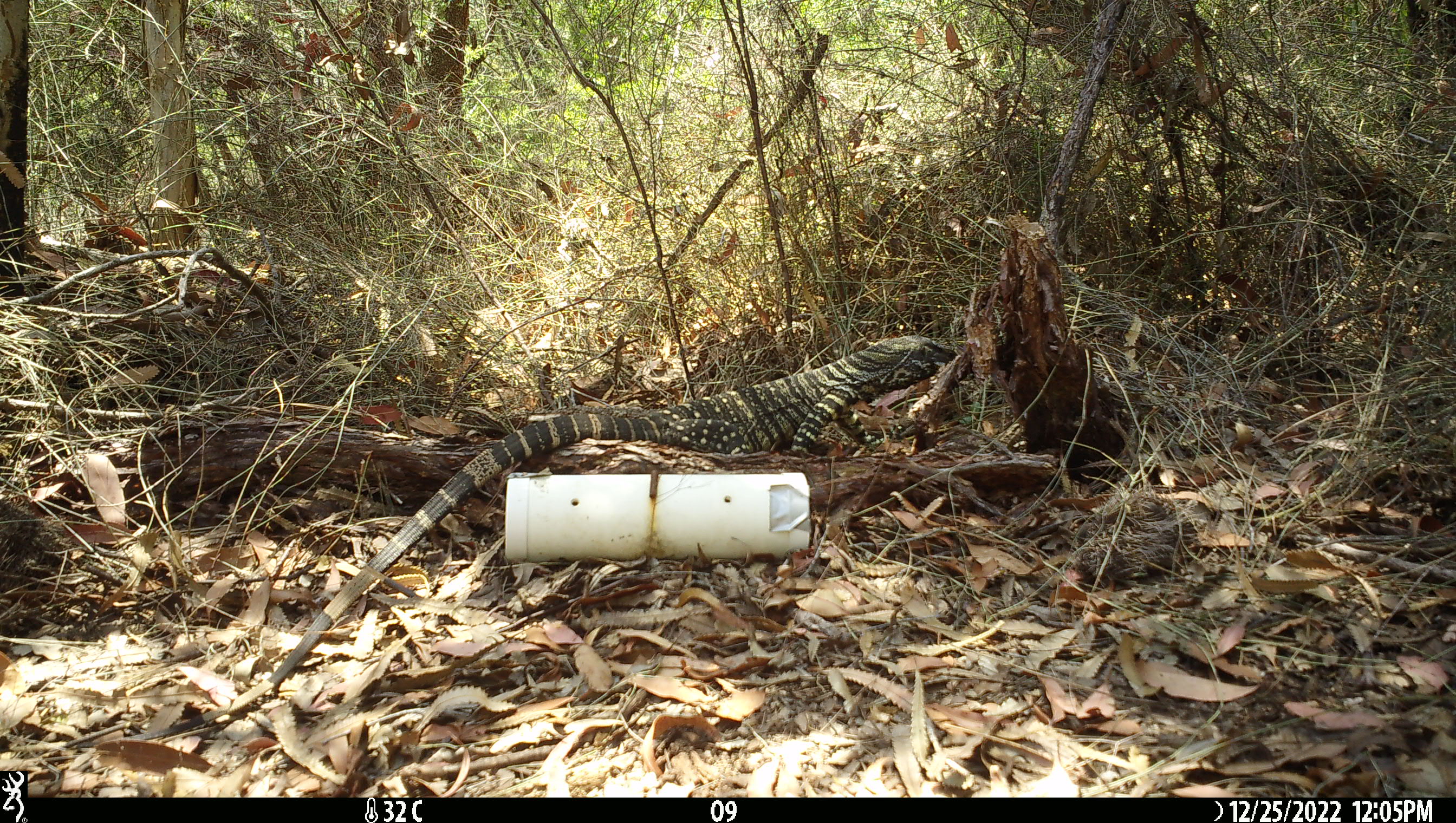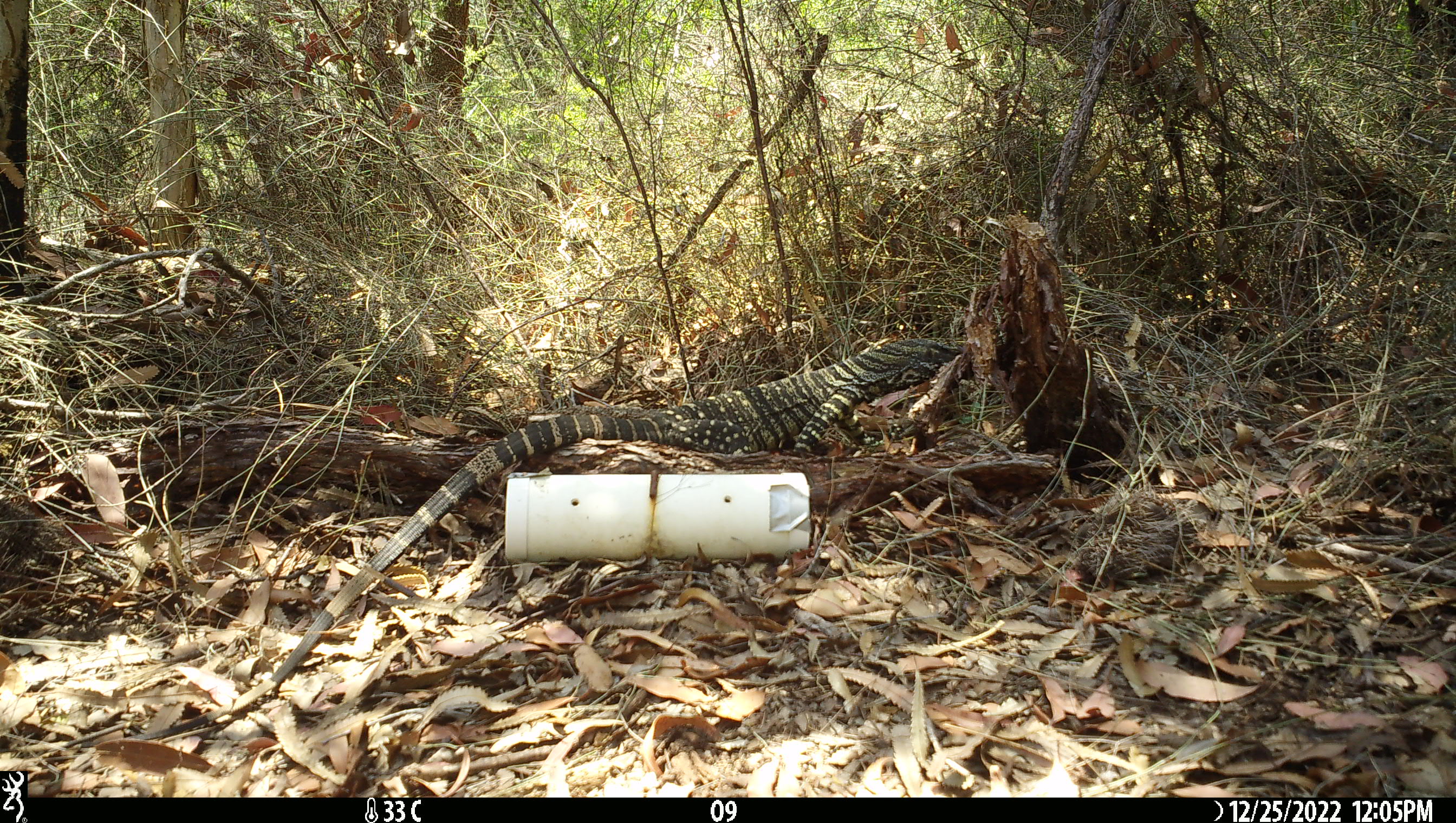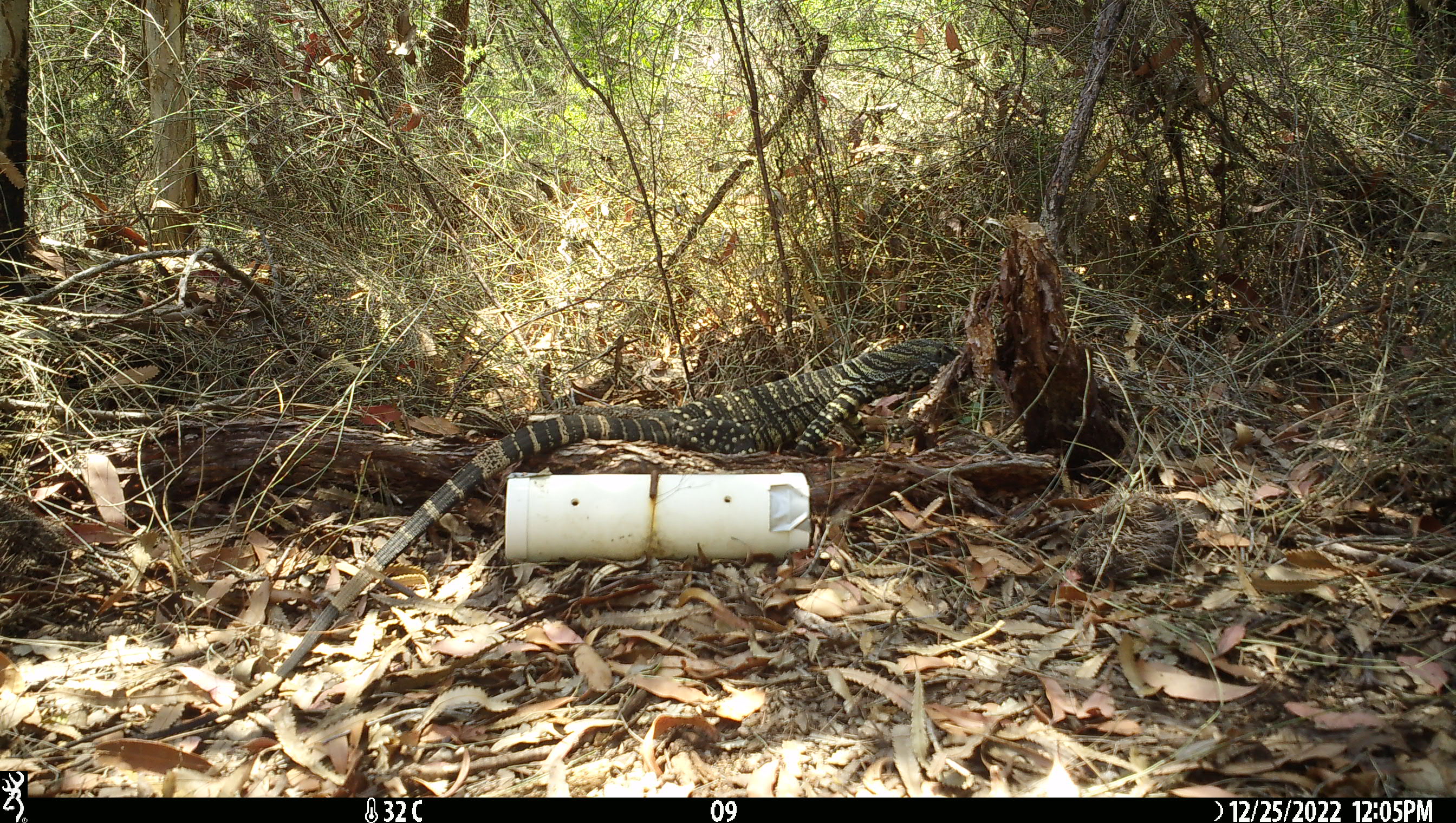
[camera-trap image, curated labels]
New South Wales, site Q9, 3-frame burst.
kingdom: Animalia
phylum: Chordata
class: Reptilia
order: Squamata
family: Varanidae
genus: Varanus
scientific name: Varanus varius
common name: lace monitor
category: goanna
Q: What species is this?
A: Goanna (lace monitor) (Varanus varius).